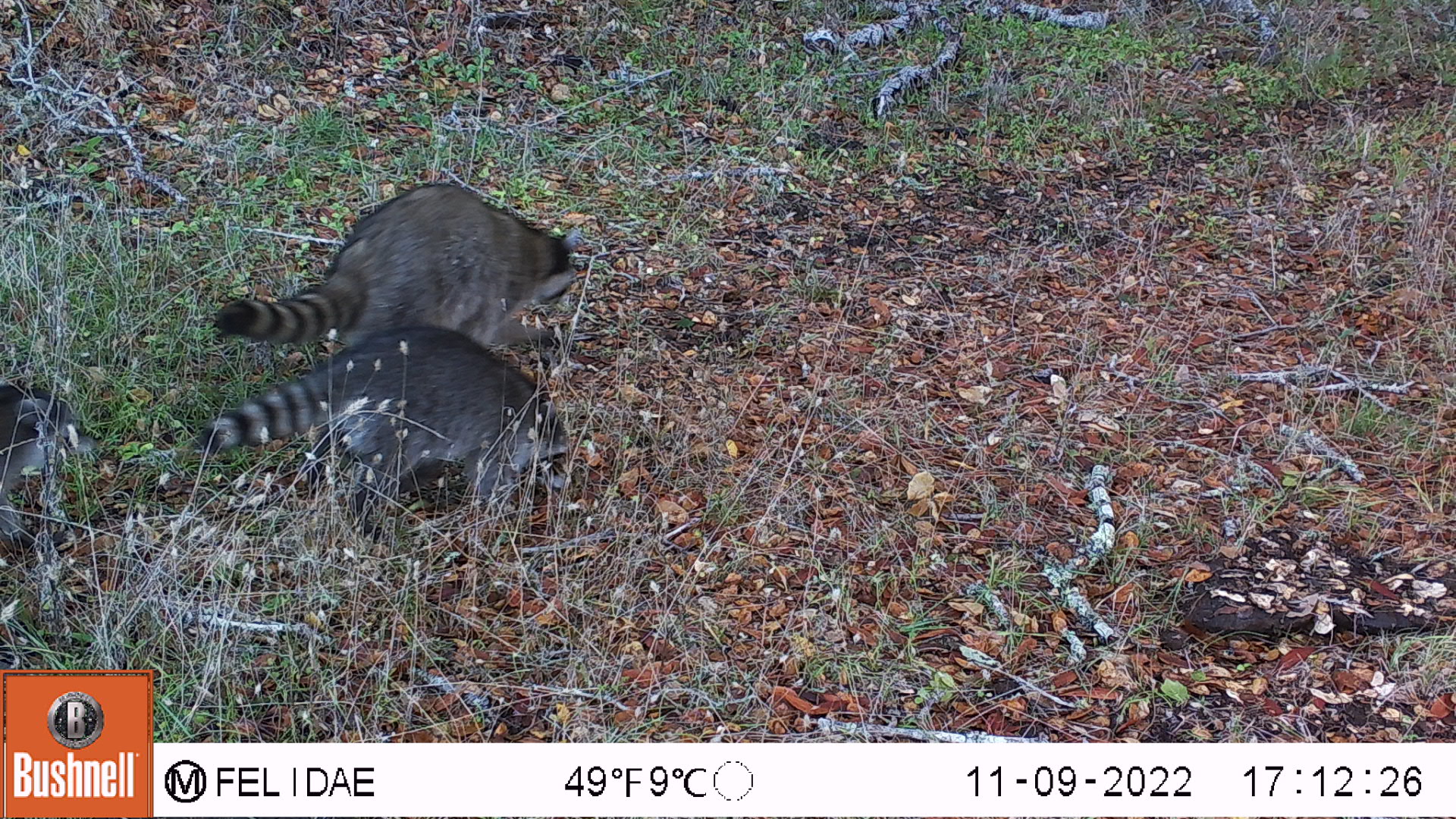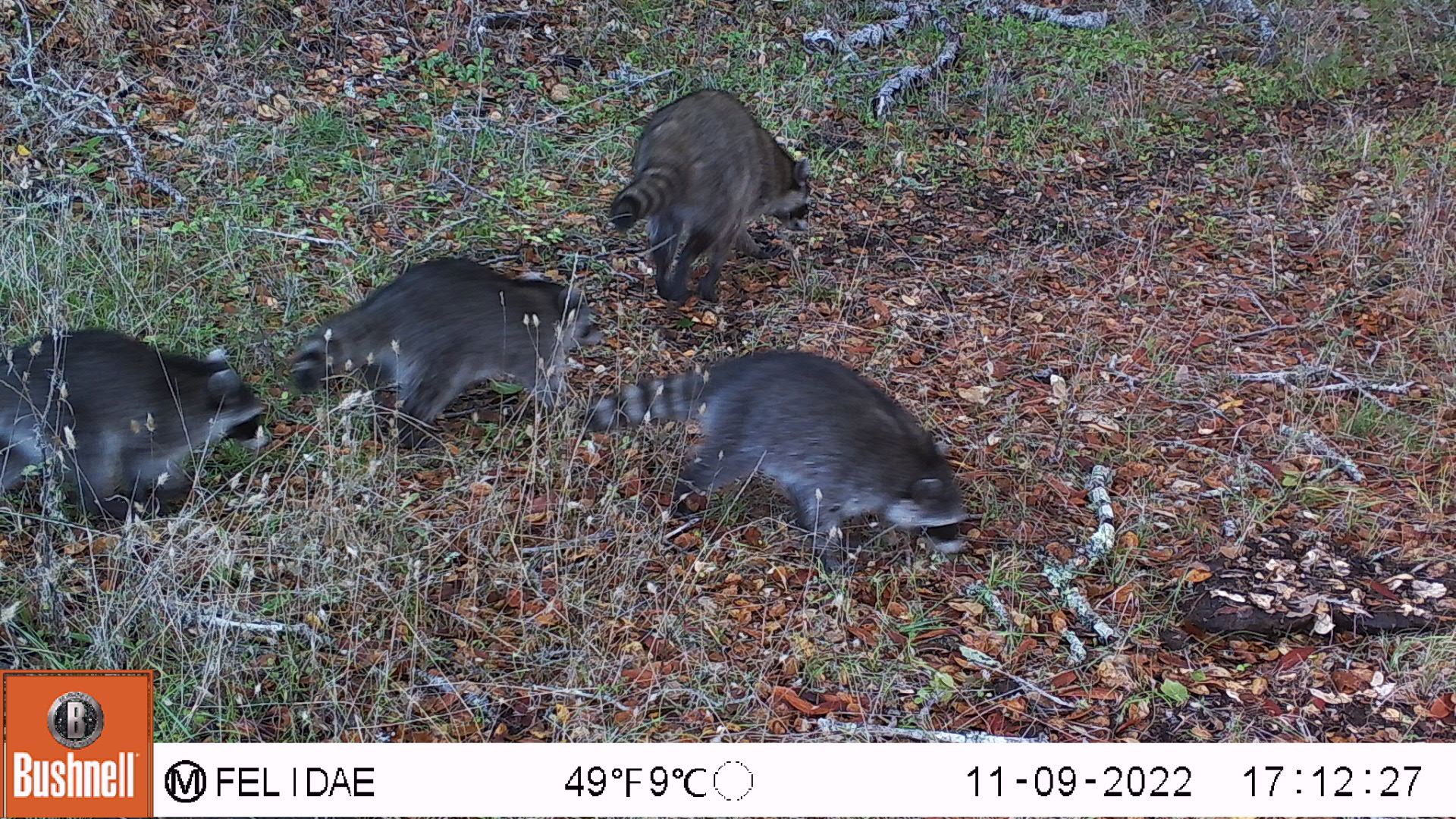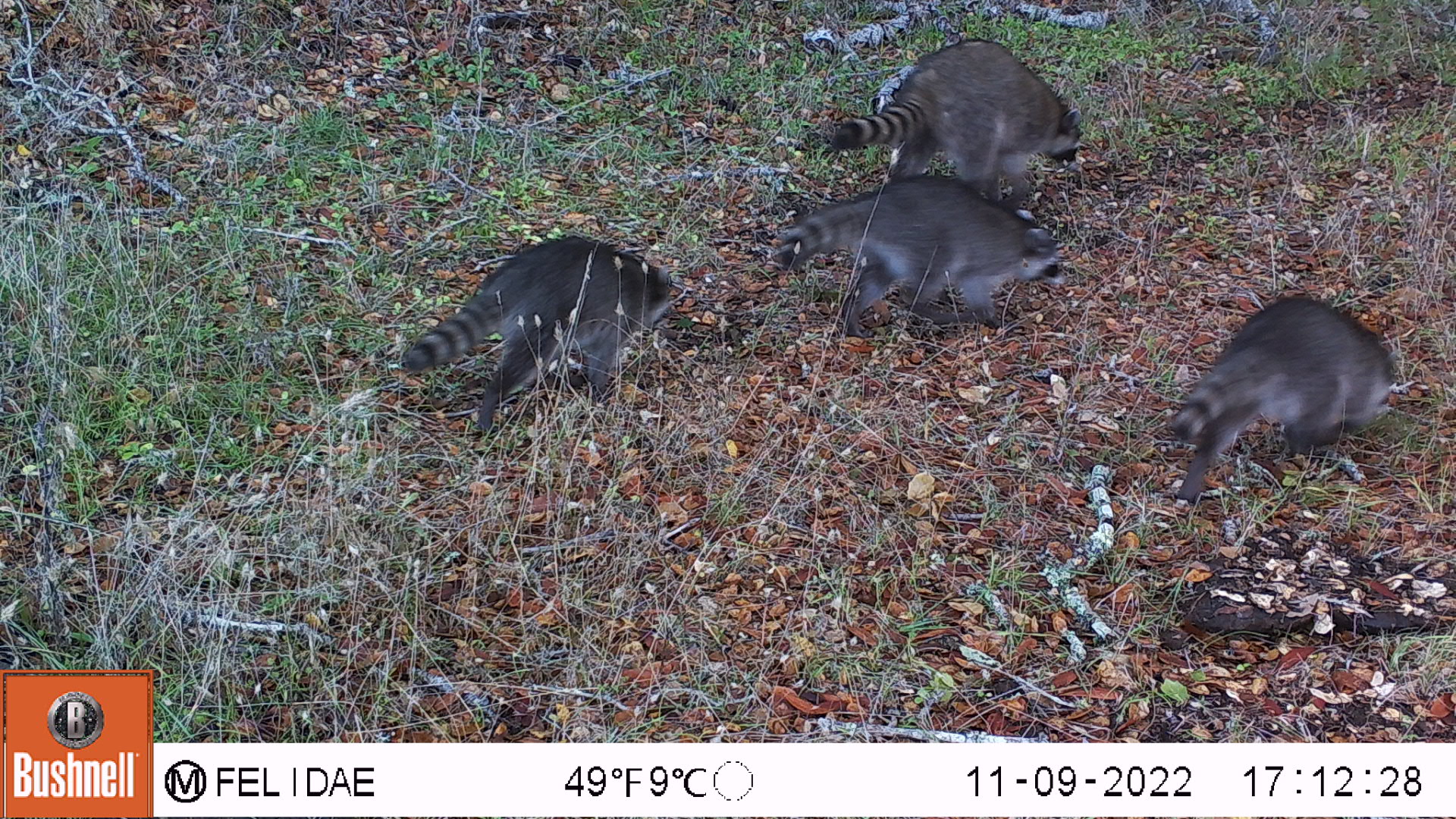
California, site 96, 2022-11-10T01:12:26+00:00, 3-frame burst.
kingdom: Animalia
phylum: Chordata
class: Mammalia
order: Carnivora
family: Procyonidae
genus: Procyon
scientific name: Procyon lotor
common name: raccoon